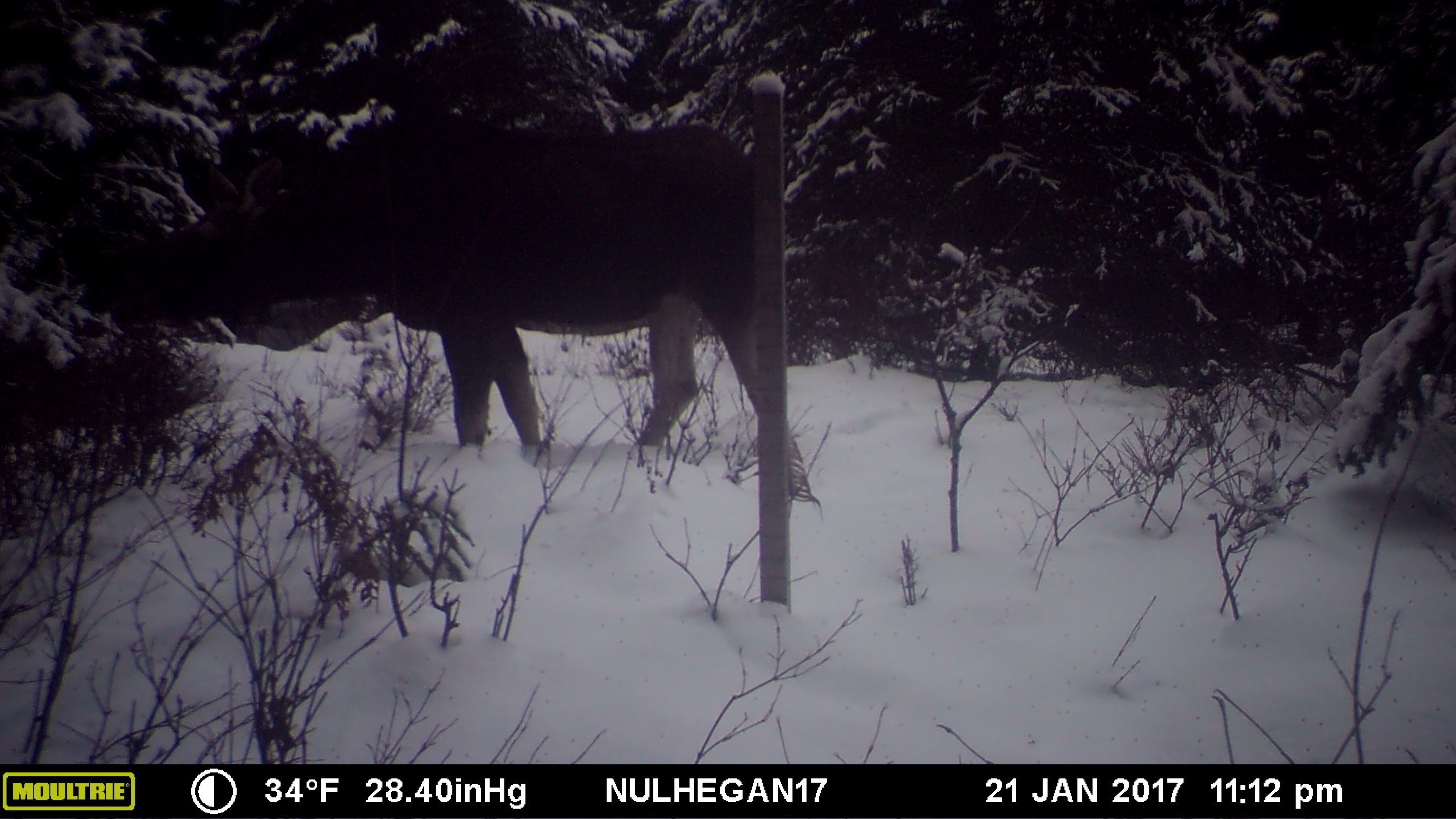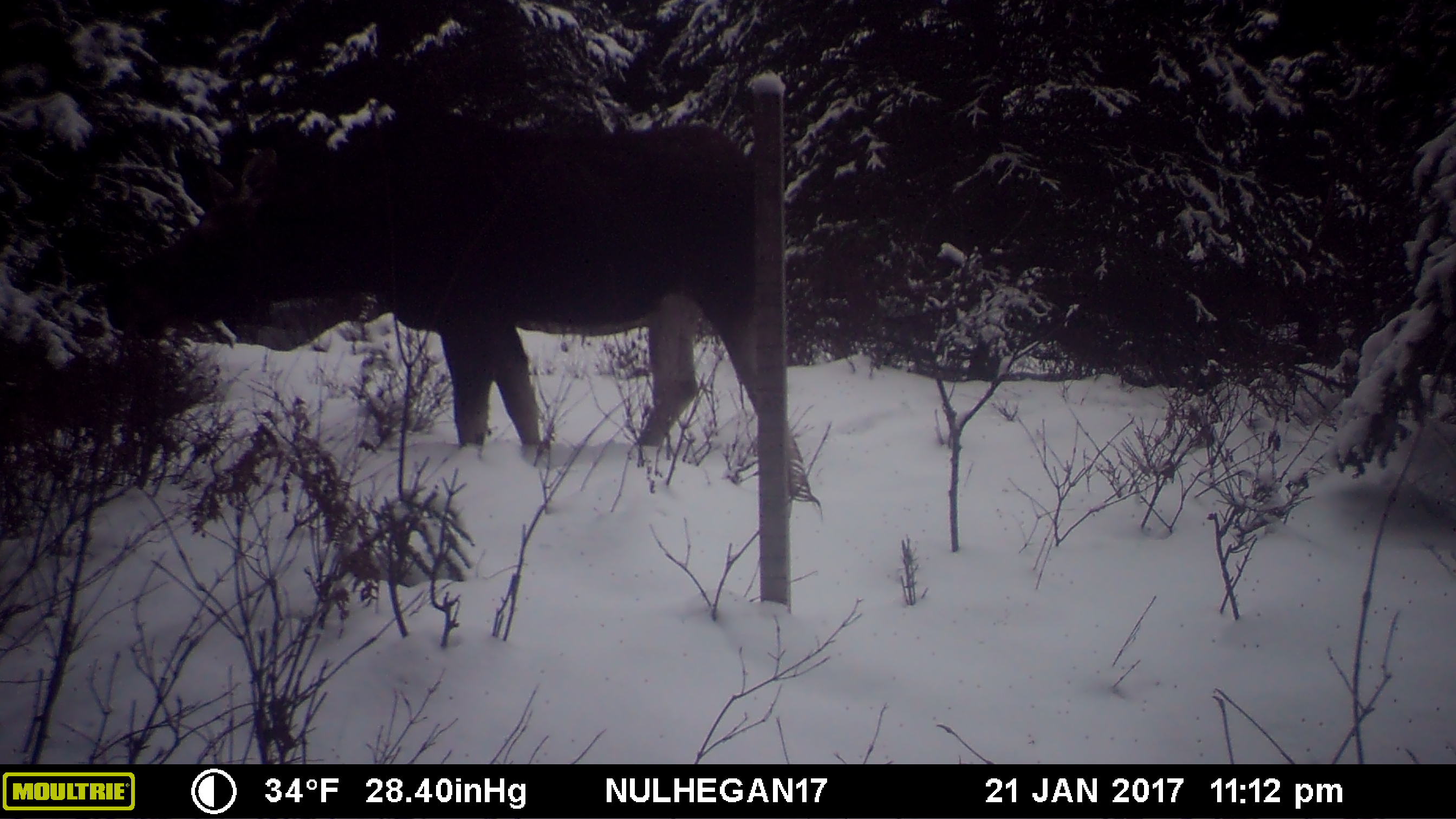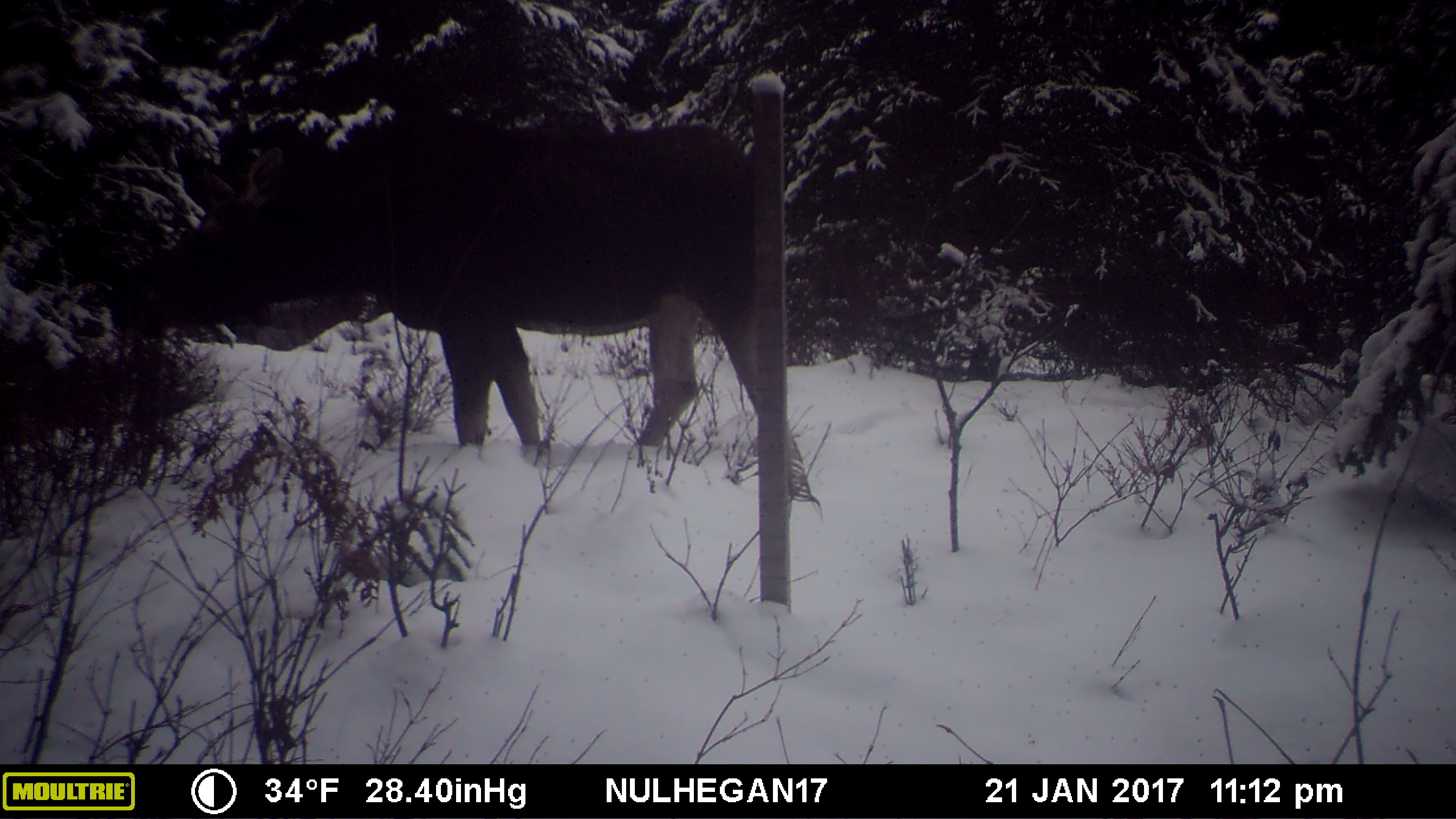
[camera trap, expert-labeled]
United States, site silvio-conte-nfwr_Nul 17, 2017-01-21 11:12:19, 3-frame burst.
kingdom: Animalia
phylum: Chordata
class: Mammalia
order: Artiodactyla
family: Cervidae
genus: Alces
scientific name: Alces alces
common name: moose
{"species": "moose (Alces alces)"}